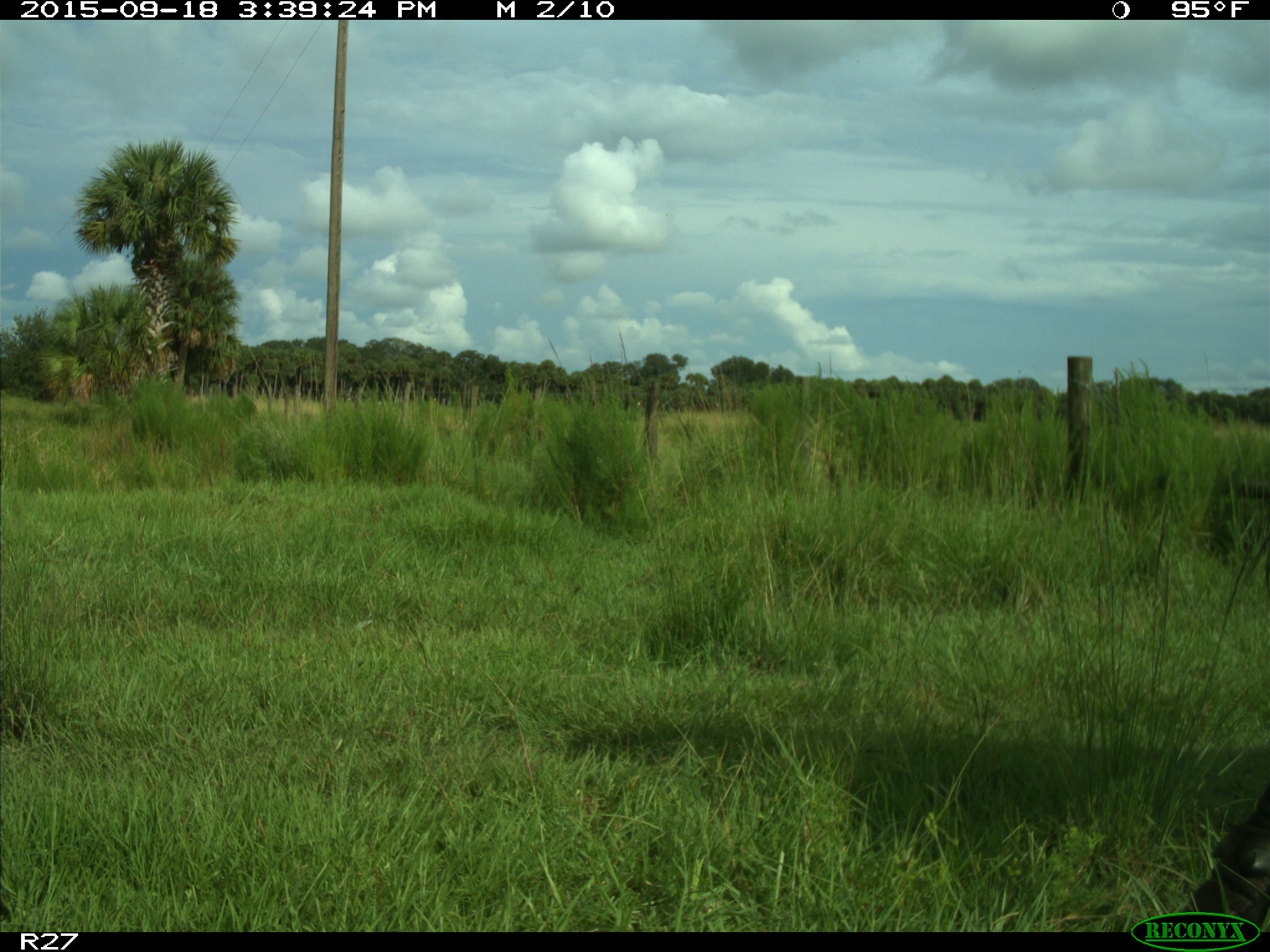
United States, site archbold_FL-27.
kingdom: Animalia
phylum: Chordata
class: Mammalia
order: Artiodactyla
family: Bovidae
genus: Bos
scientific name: Bos taurus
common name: domestic cow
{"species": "Bos taurus (domestic cow)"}